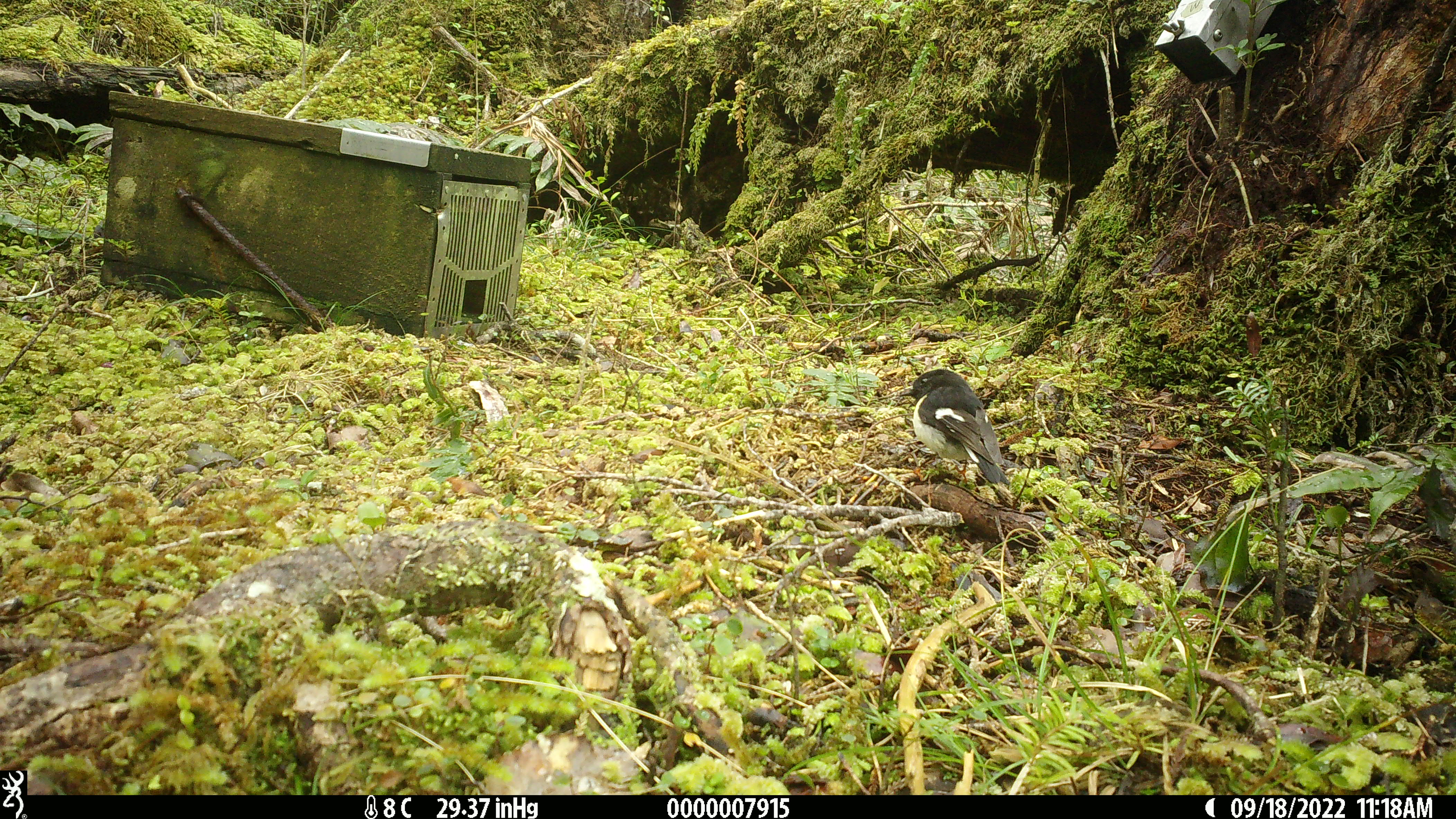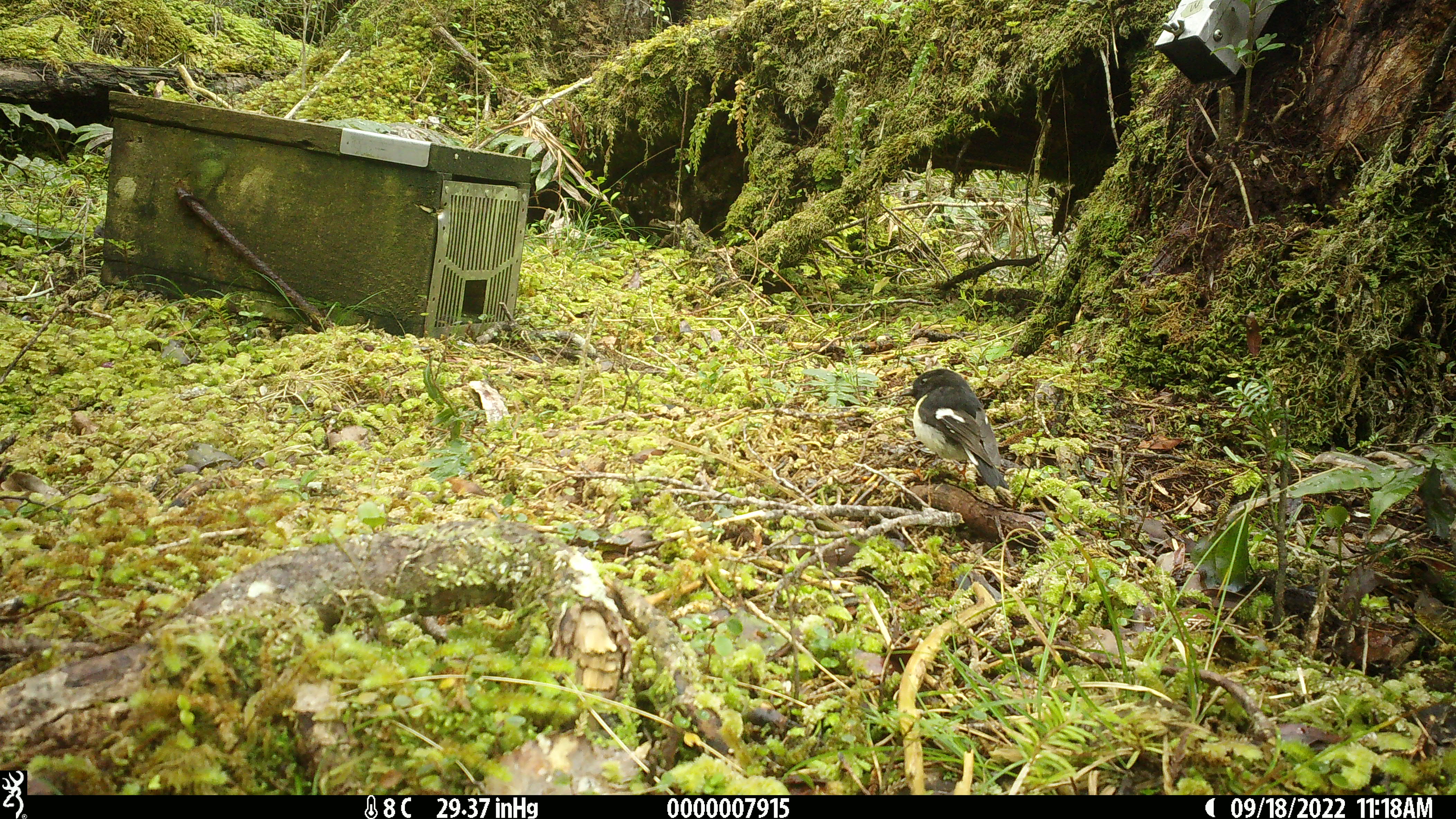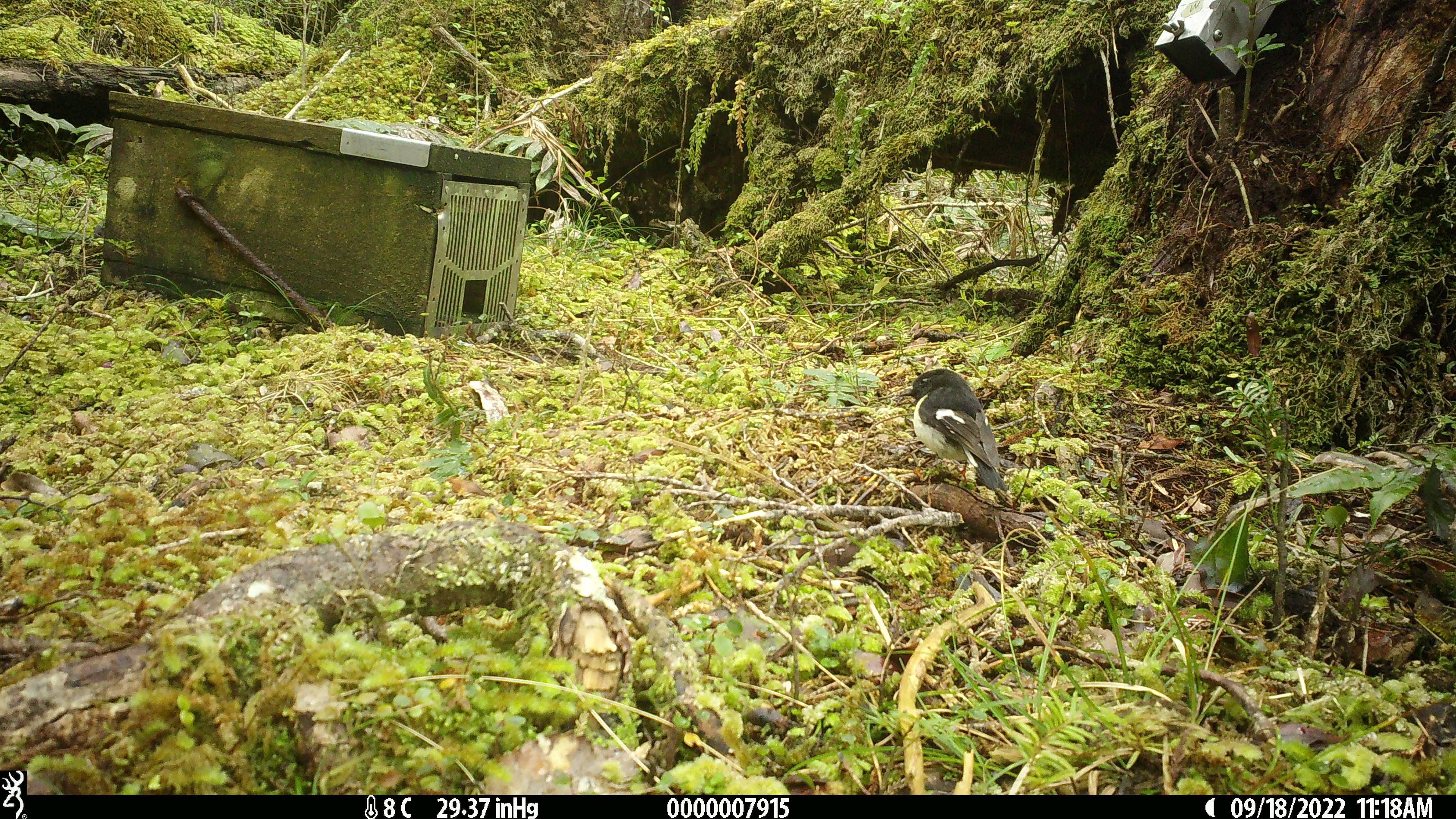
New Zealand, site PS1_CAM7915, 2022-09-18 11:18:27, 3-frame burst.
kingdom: Animalia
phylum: Chordata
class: Aves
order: Passeriformes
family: Petroicidae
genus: Petroica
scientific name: Petroica macrocephala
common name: tomtit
Tomtit (Petroica macrocephala).